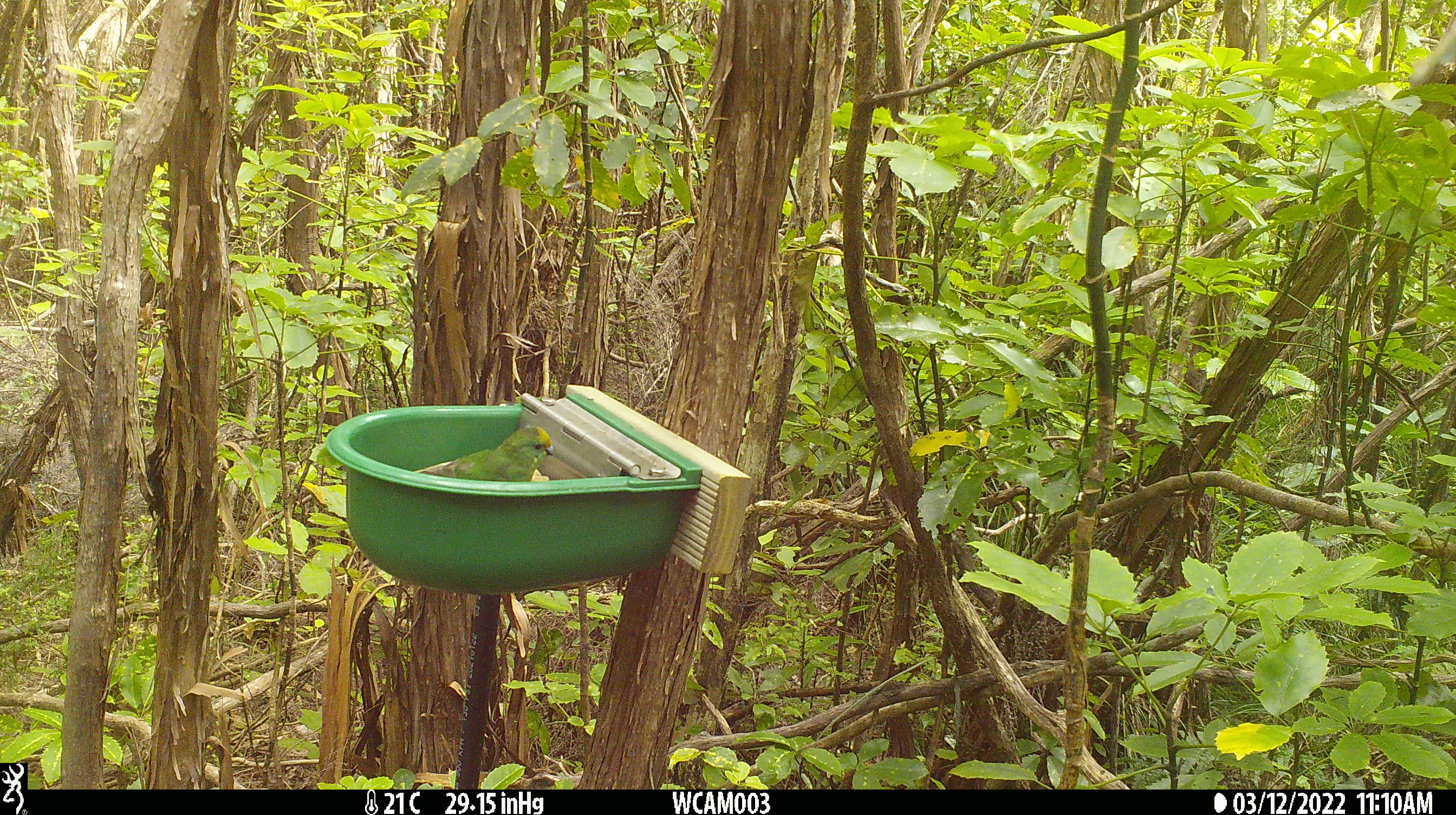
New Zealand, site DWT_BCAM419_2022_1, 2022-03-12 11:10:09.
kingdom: Animalia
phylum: Chordata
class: Aves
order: Psittaciformes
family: Psittaculidae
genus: Cyanoramphus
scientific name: Cyanoramphus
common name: parakeet